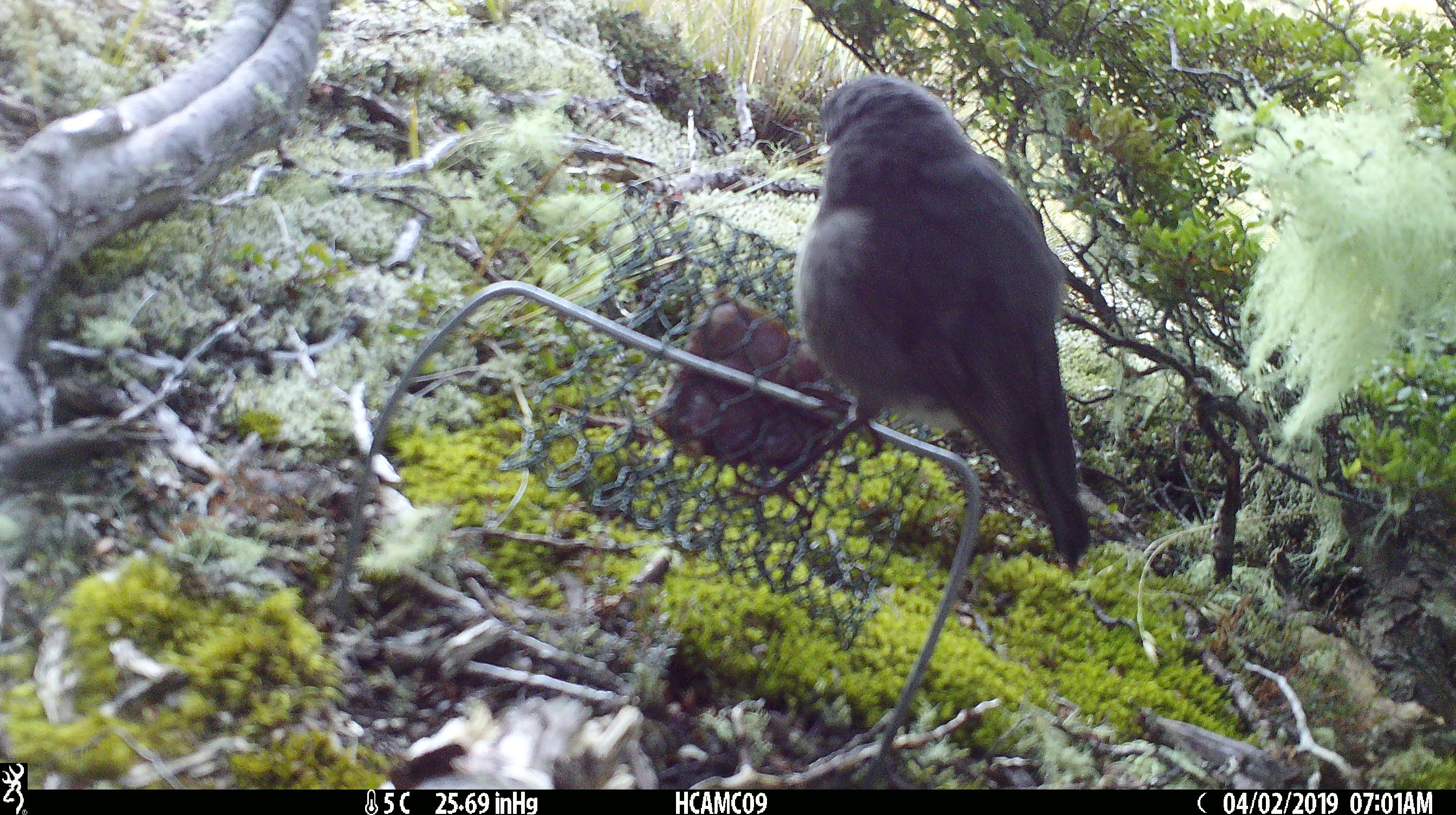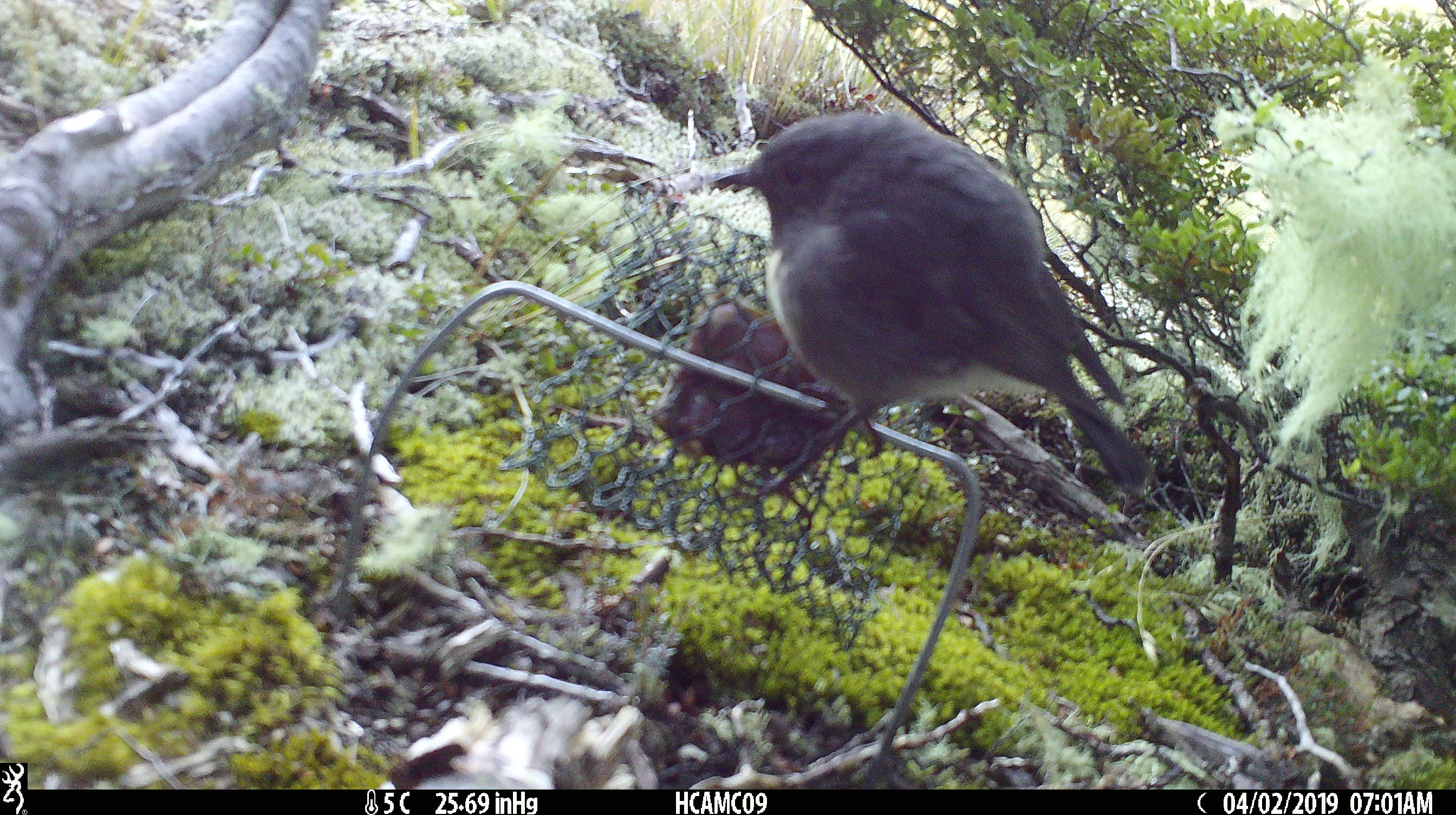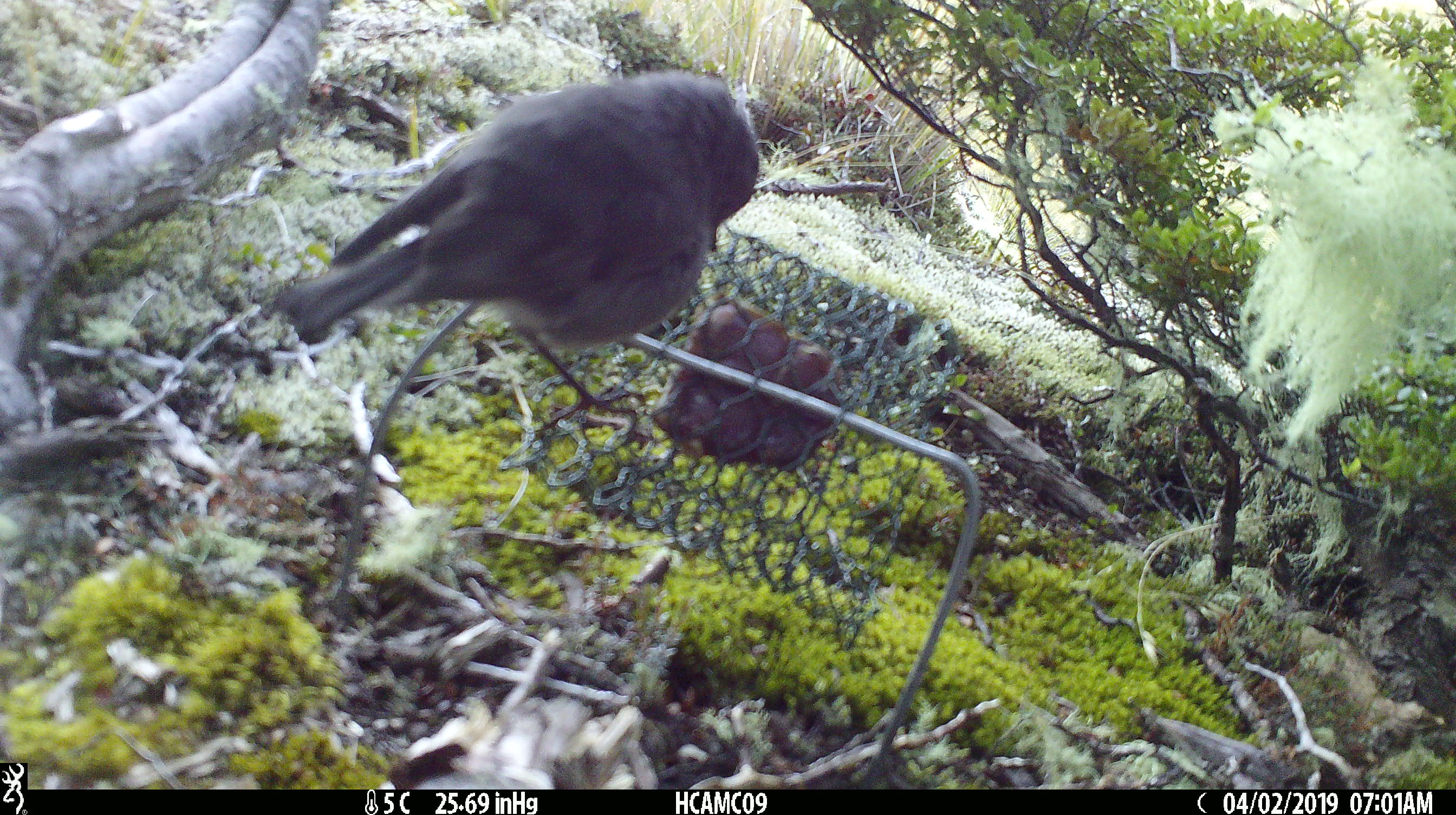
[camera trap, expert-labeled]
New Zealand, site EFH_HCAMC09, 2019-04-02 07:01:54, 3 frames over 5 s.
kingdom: Animalia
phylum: Chordata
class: Aves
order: Passeriformes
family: Petroicidae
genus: Petroica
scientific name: Petroica australis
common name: new zealand robin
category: robin